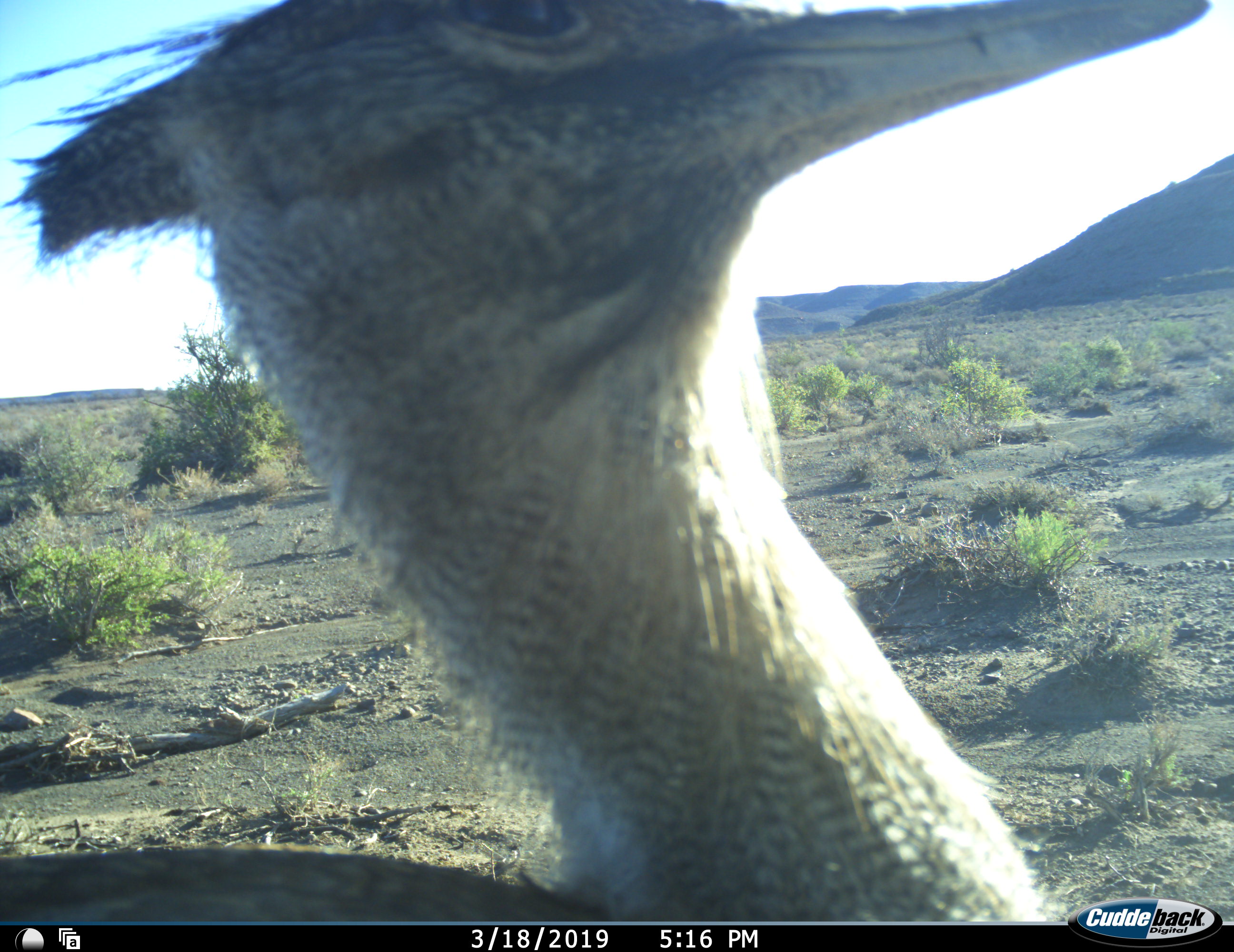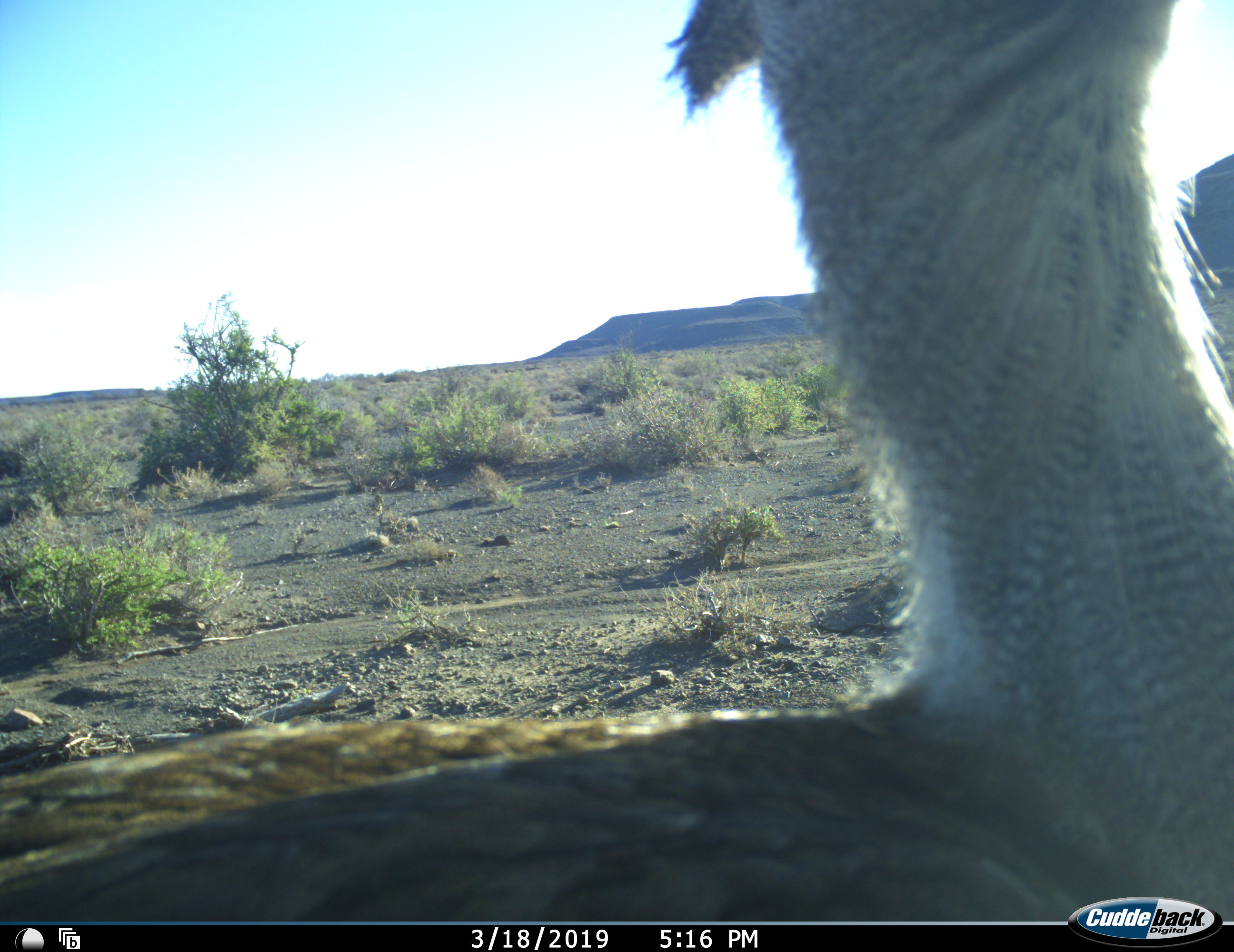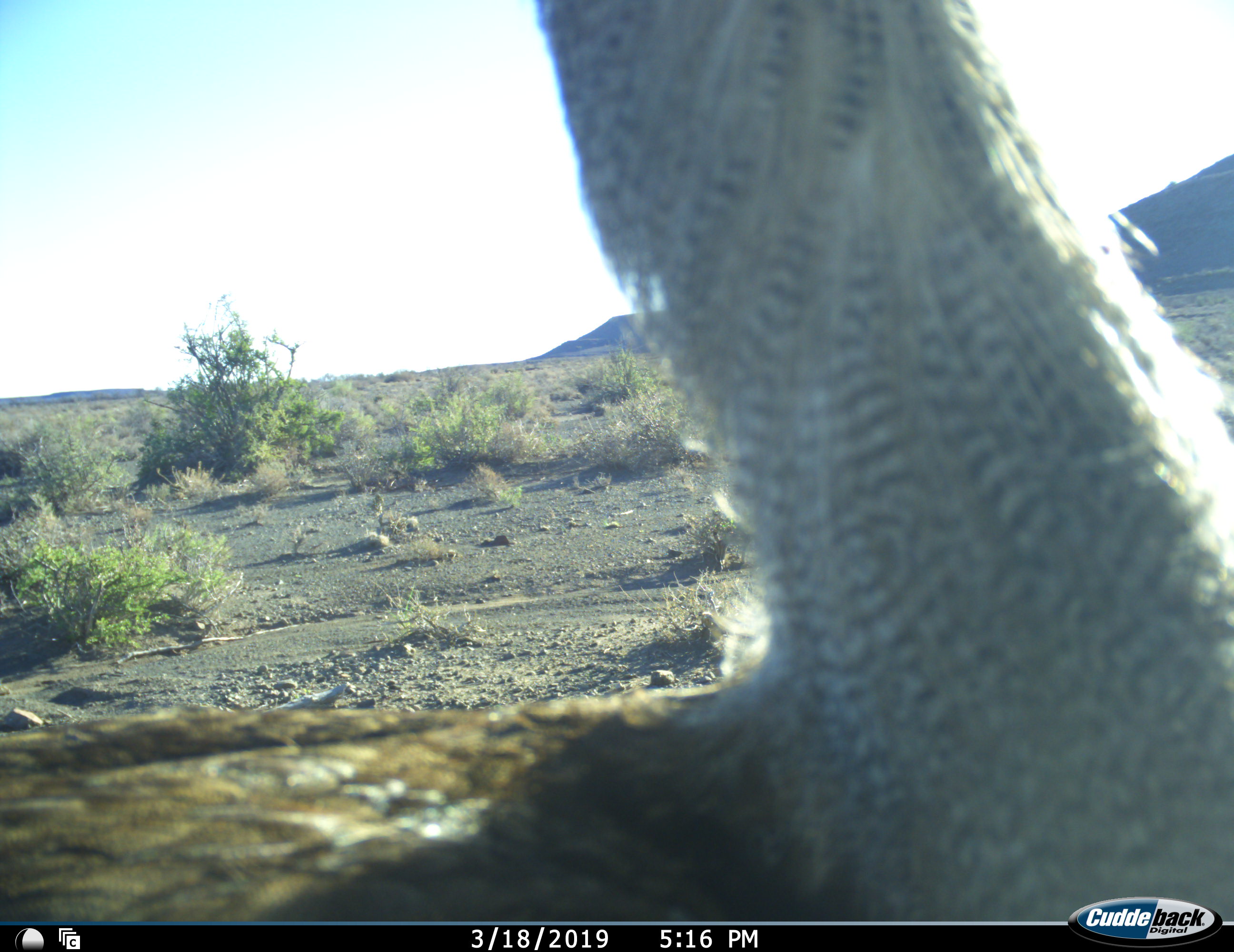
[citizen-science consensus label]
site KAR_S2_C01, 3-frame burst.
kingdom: Animalia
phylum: Chordata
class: Aves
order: Otidiformes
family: Otididae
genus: Ardeotis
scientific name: Ardeotis kori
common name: kori bustard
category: bustardkori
Bustardkori (kori bustard) (Ardeotis kori), count 1. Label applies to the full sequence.